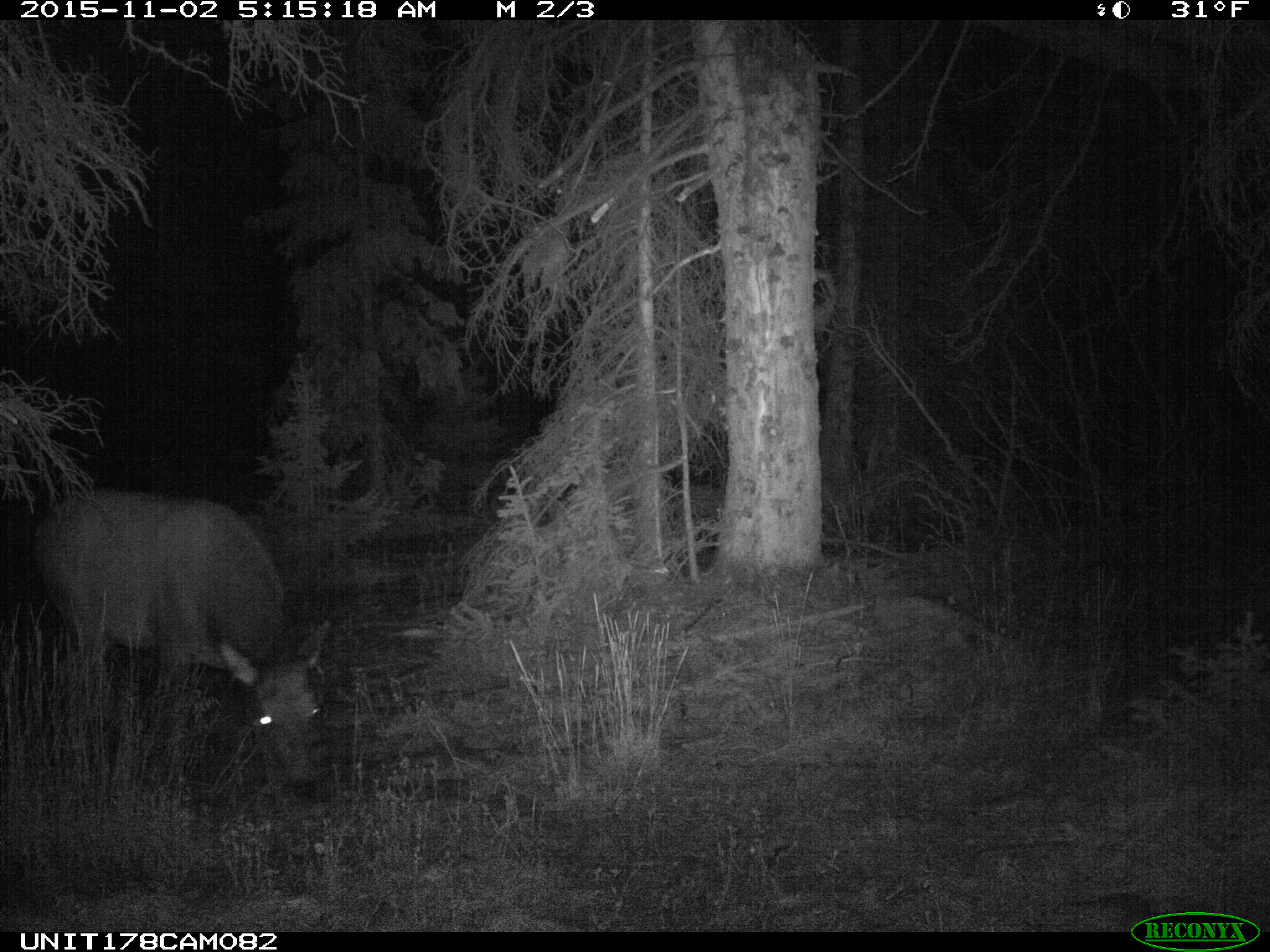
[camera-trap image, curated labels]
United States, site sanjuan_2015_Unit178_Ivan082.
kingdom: Animalia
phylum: Chordata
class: Mammalia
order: Artiodactyla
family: Cervidae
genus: Cervus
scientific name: Cervus elaphus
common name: red deer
Cervus elaphus (red deer).